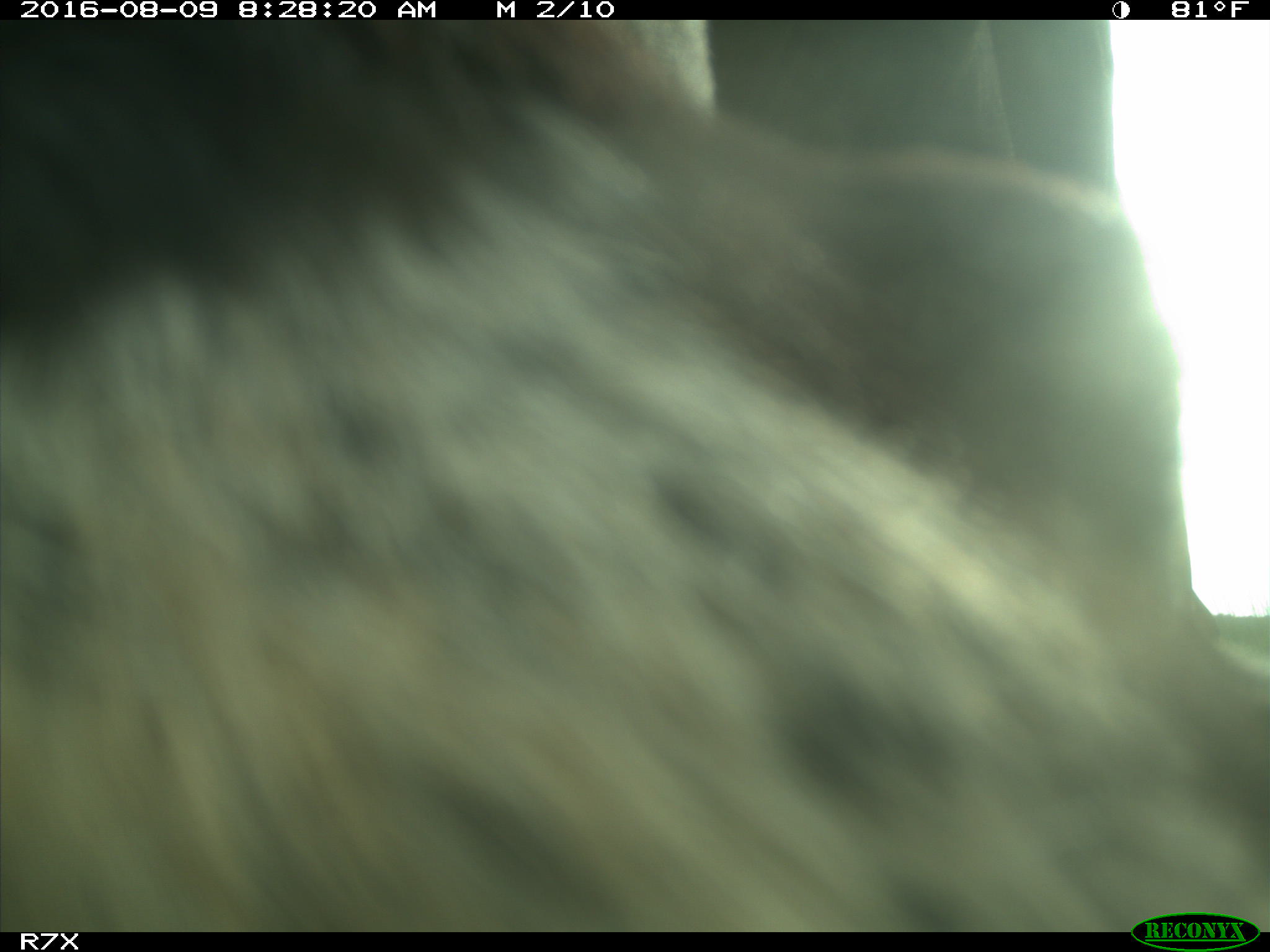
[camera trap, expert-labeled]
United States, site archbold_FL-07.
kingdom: Animalia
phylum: Chordata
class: Mammalia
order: Artiodactyla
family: Bovidae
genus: Bos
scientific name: Bos taurus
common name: domestic cow